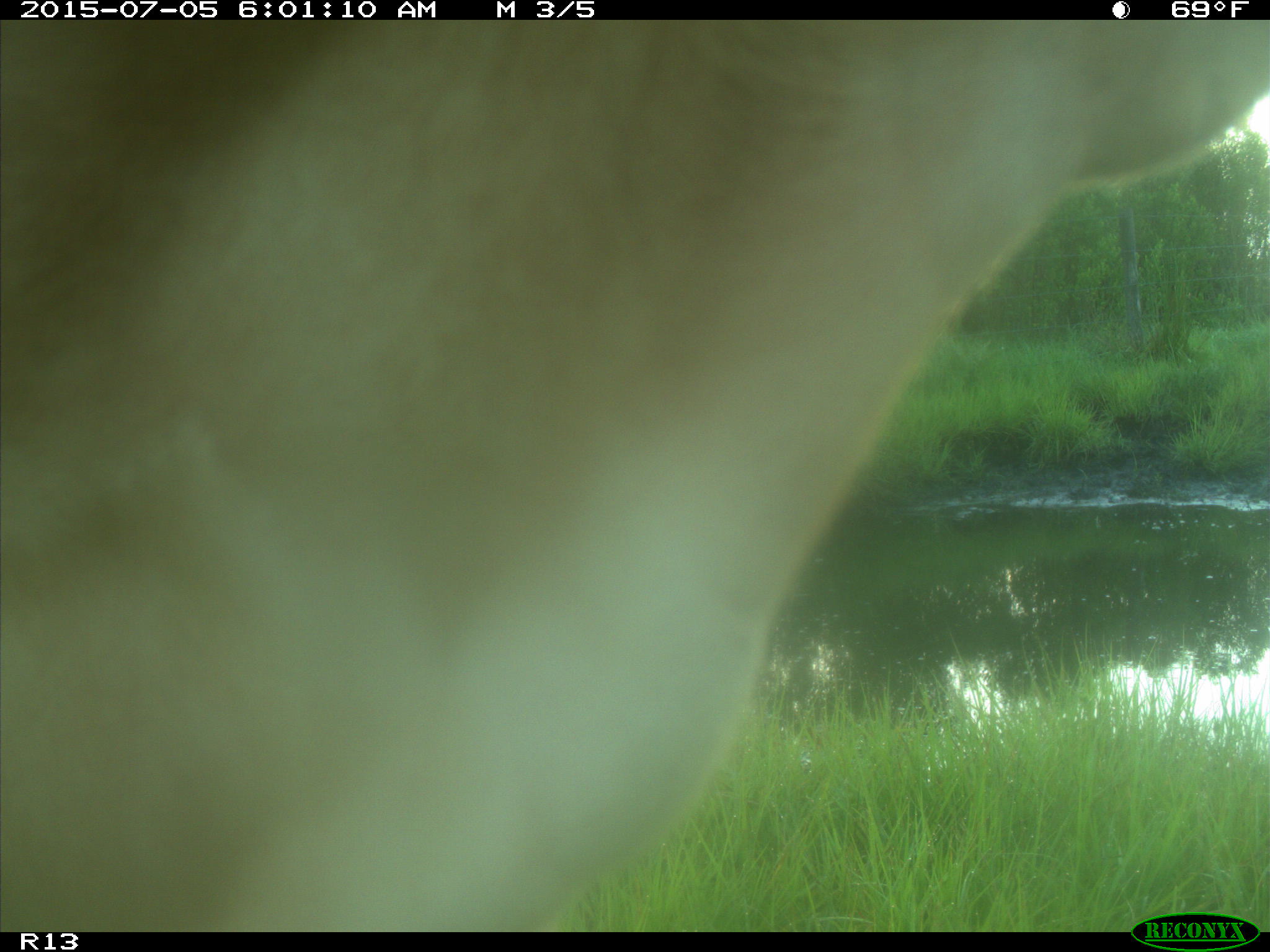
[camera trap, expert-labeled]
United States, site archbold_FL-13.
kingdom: Animalia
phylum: Chordata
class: Mammalia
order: Artiodactyla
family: Bovidae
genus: Bos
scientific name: Bos taurus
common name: domestic cow